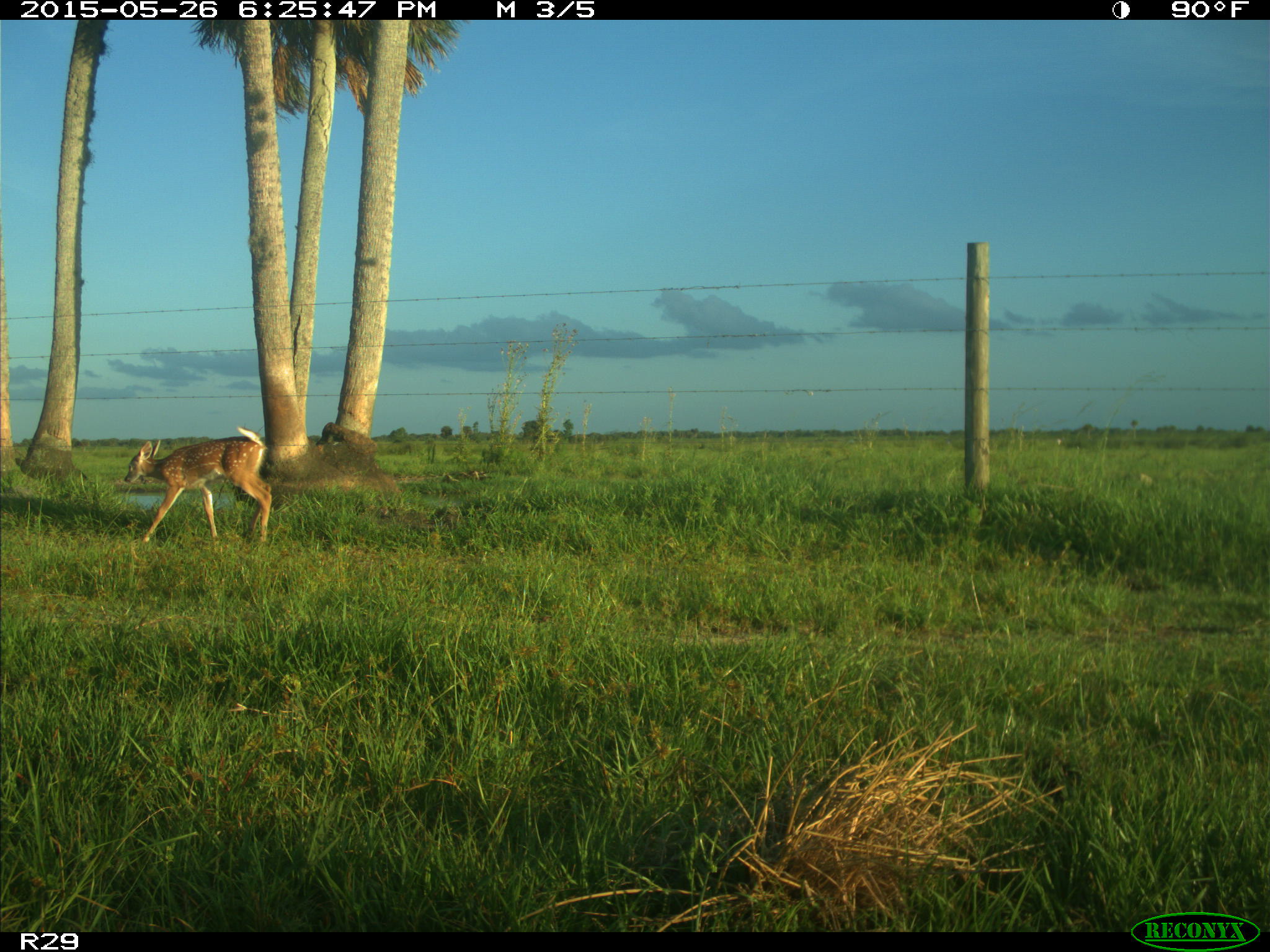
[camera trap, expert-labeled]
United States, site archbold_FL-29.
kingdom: Animalia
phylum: Chordata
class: Mammalia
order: Artiodactyla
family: Cervidae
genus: Odocoileus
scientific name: Odocoileus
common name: deer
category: unidentified deer